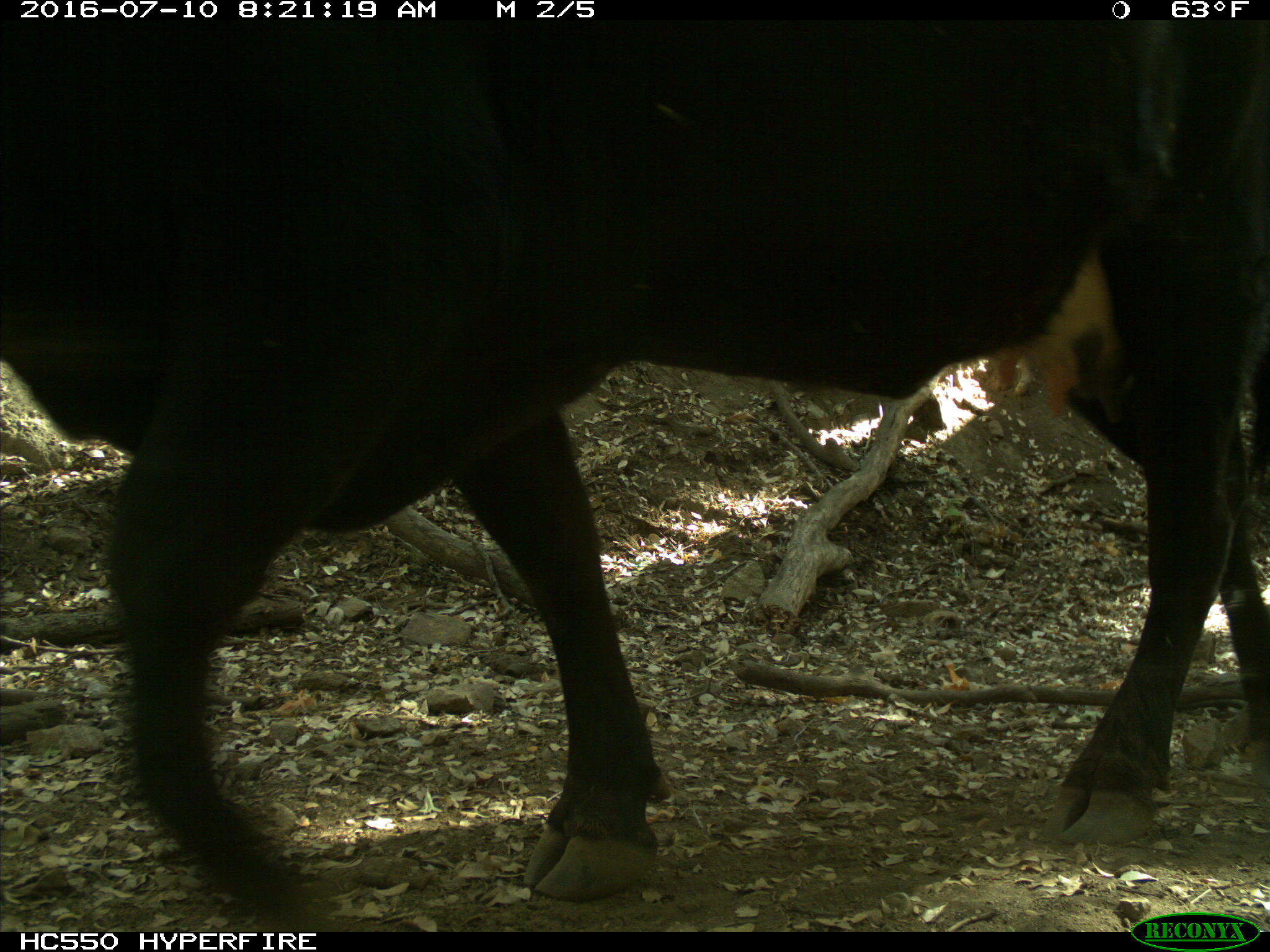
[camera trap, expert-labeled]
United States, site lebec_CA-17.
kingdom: Animalia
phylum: Chordata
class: Mammalia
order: Artiodactyla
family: Bovidae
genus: Bos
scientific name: Bos taurus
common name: domestic cow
Bos taurus (domestic cow).